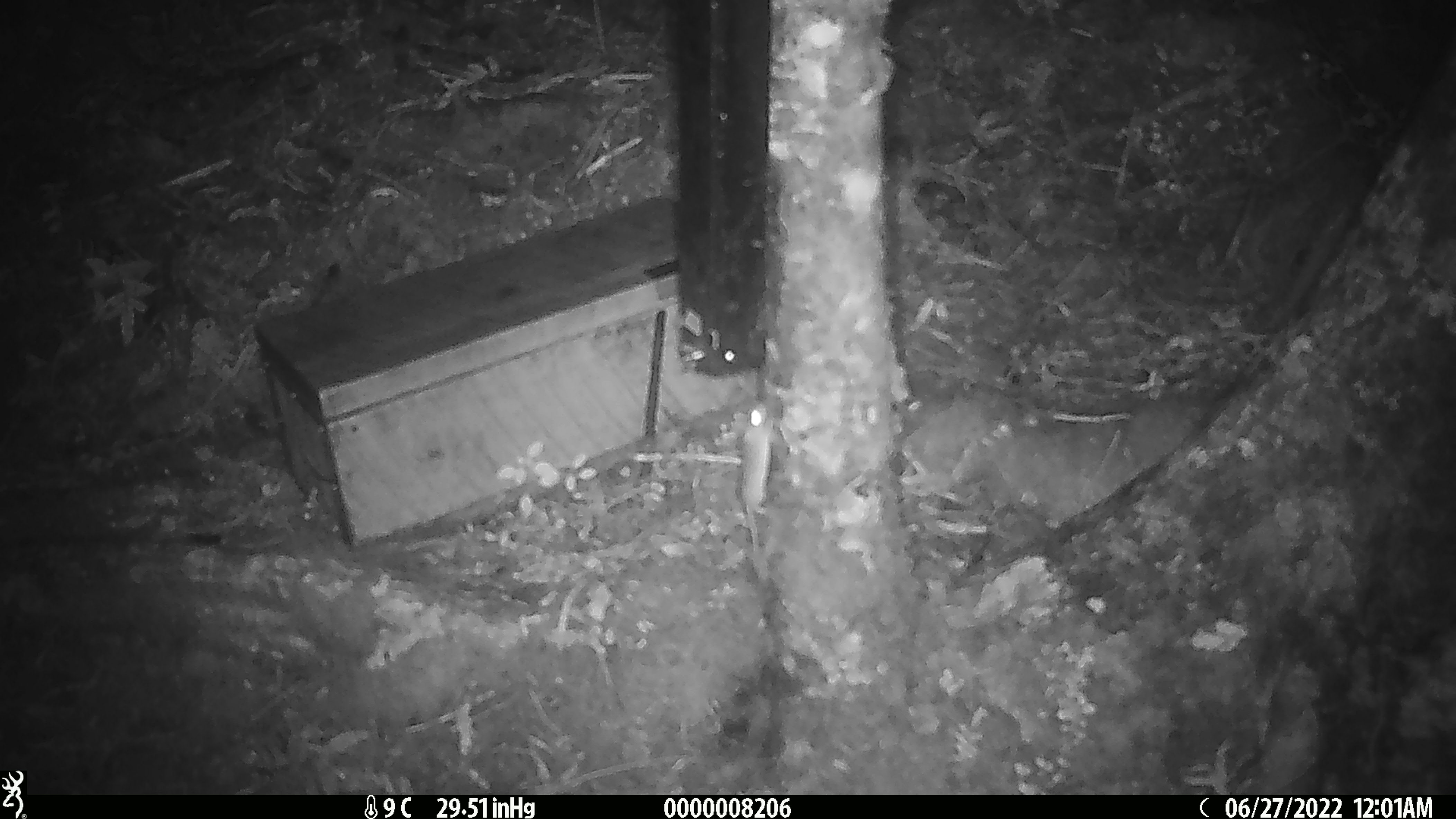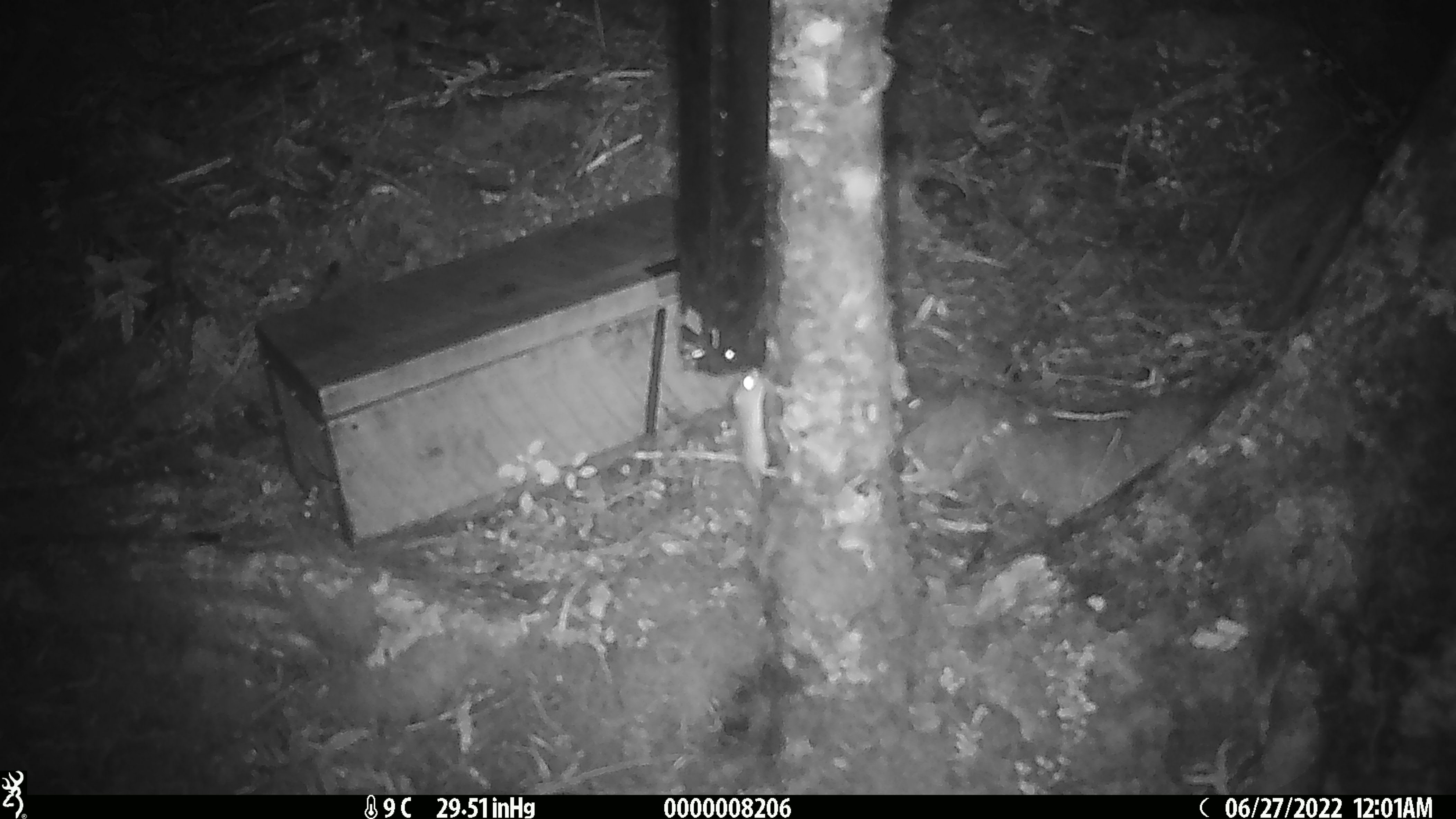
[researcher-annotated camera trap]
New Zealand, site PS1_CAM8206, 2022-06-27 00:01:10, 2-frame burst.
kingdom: Animalia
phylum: Chordata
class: Mammalia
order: Rodentia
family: Muridae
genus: Mus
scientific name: Mus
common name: mouse